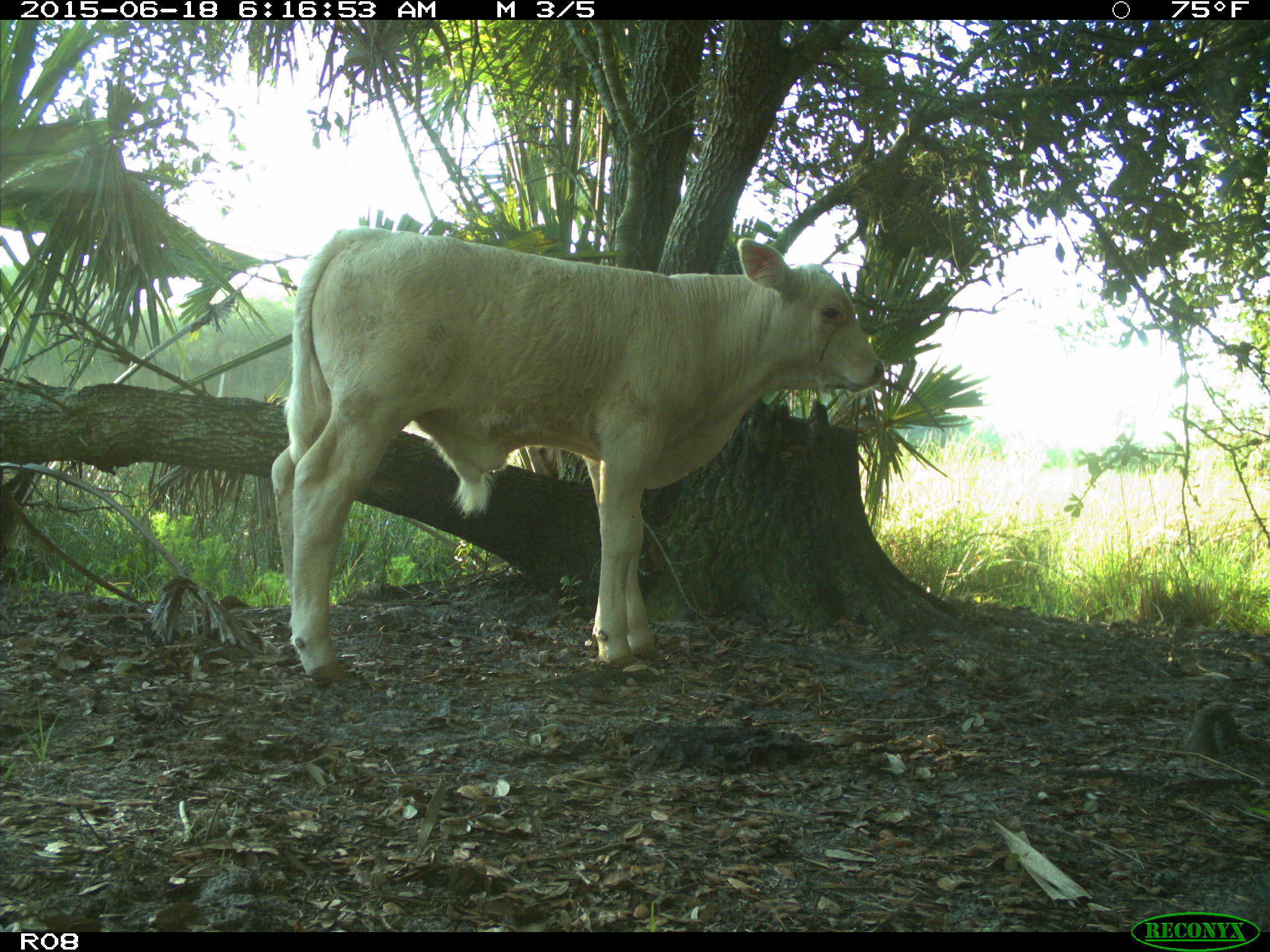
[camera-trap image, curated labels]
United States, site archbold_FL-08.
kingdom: Animalia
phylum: Chordata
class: Mammalia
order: Artiodactyla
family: Bovidae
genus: Bos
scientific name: Bos taurus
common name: domestic cow